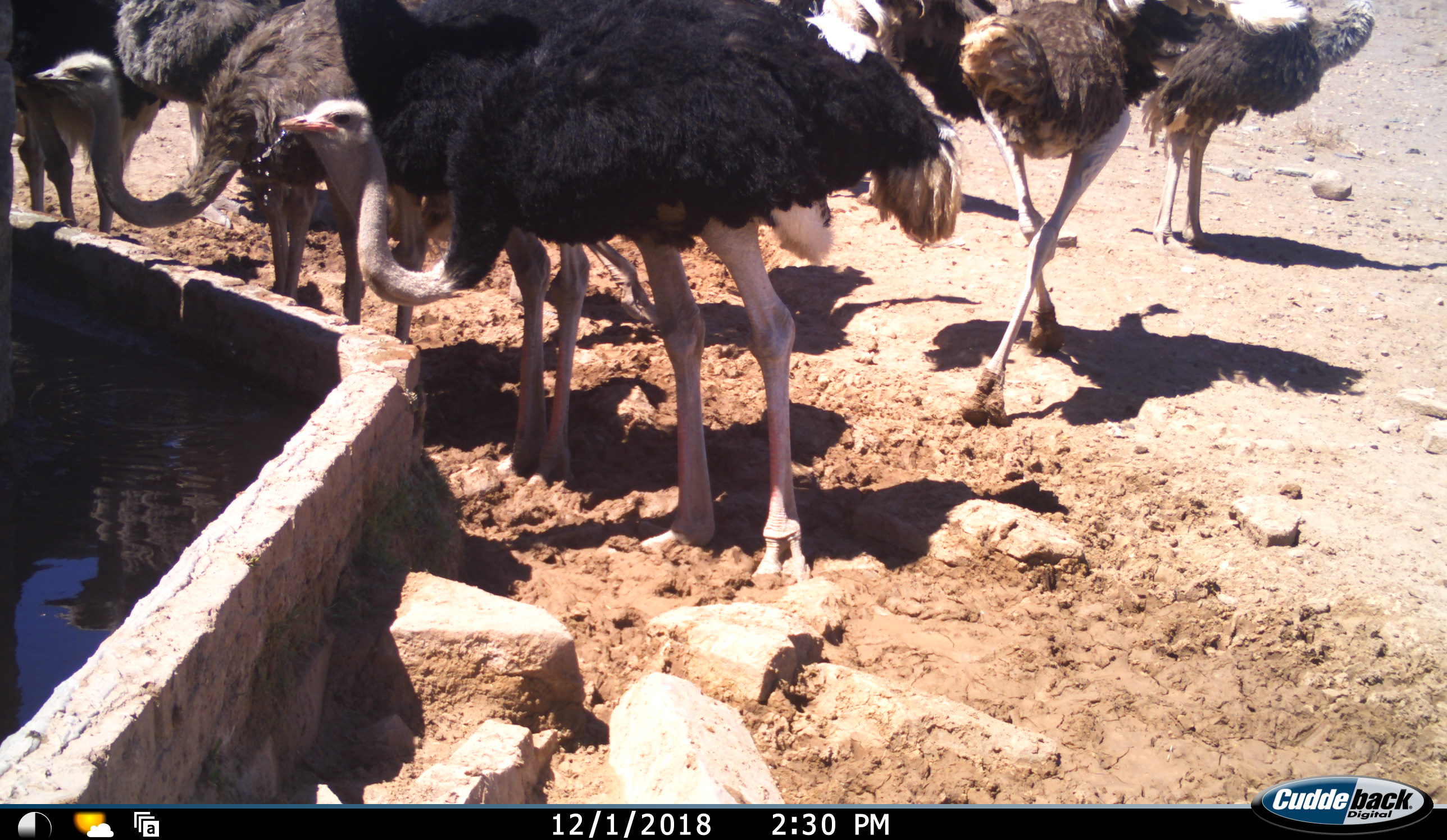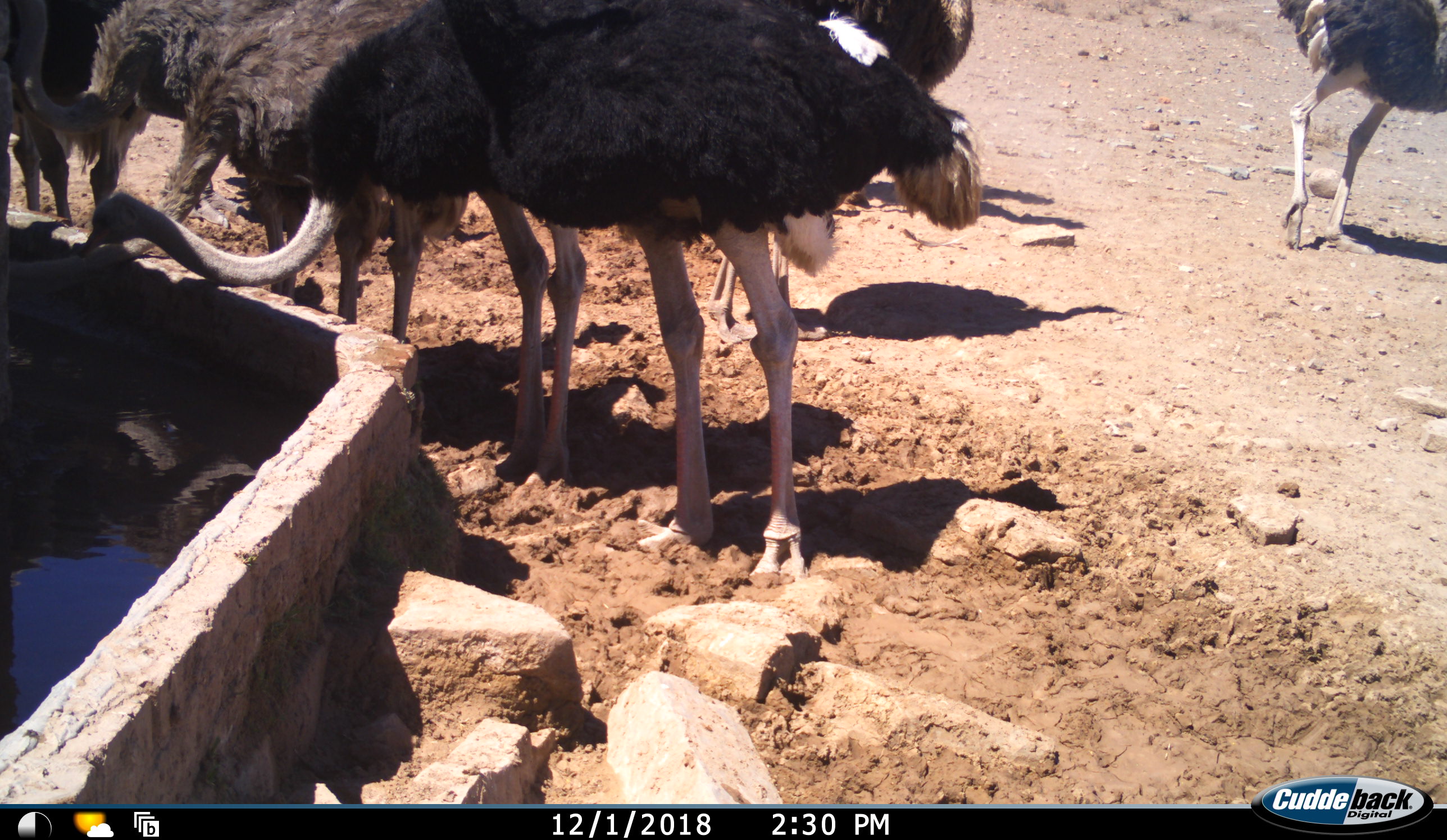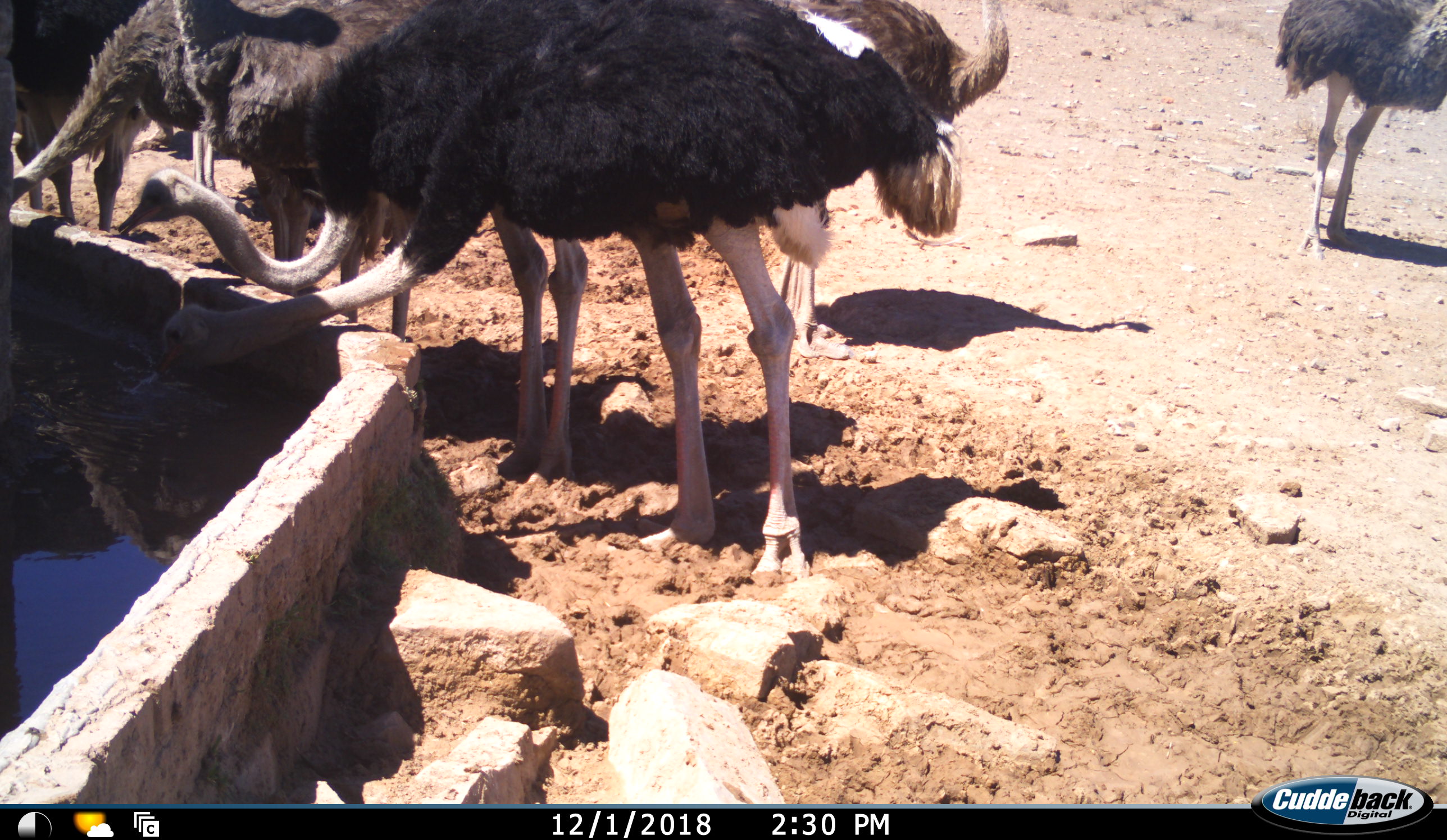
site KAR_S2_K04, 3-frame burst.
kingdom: Animalia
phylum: Chordata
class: Aves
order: Struthioniformes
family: Struthionidae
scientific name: Struthionidae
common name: ostrich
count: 9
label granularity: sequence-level